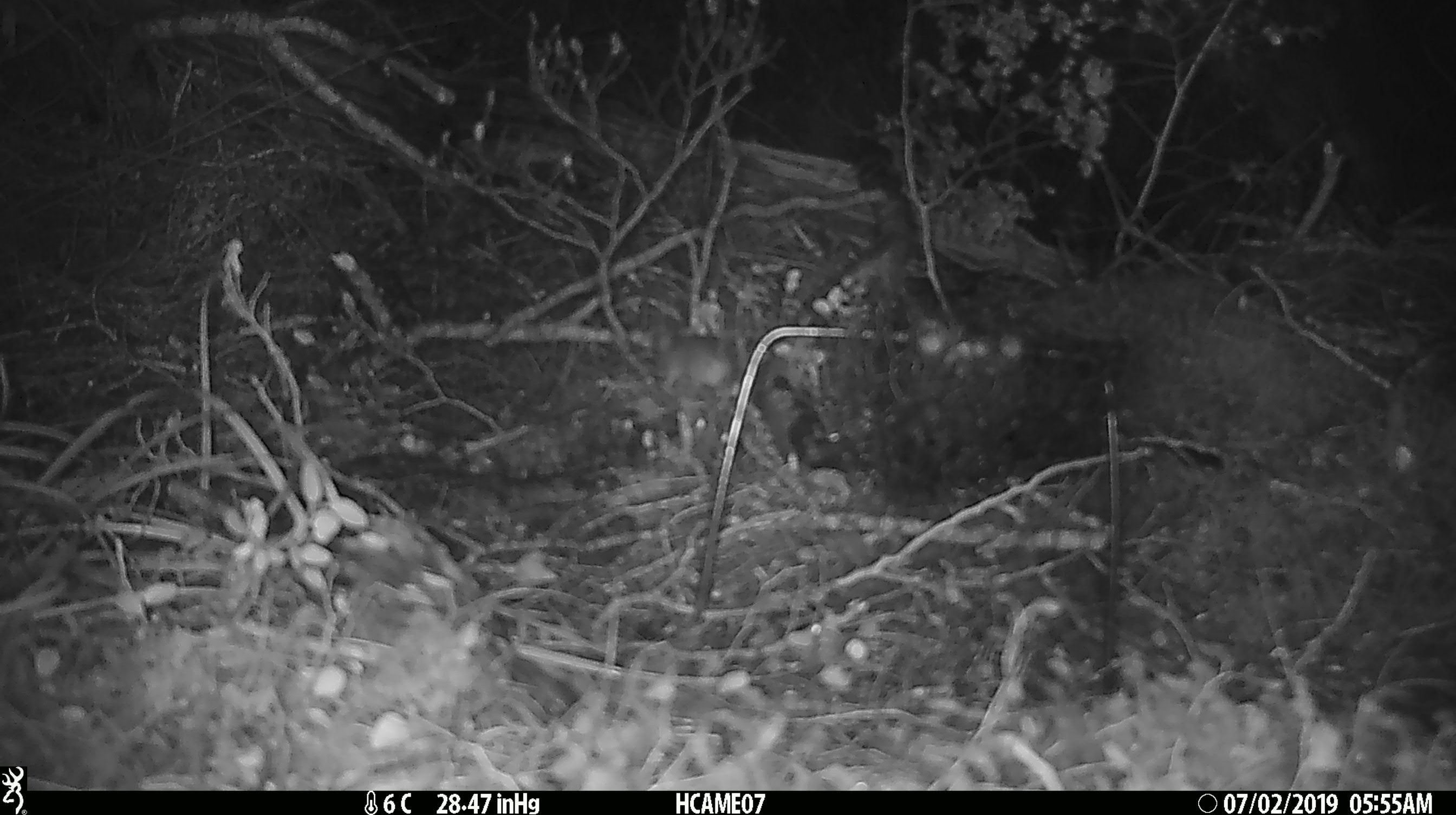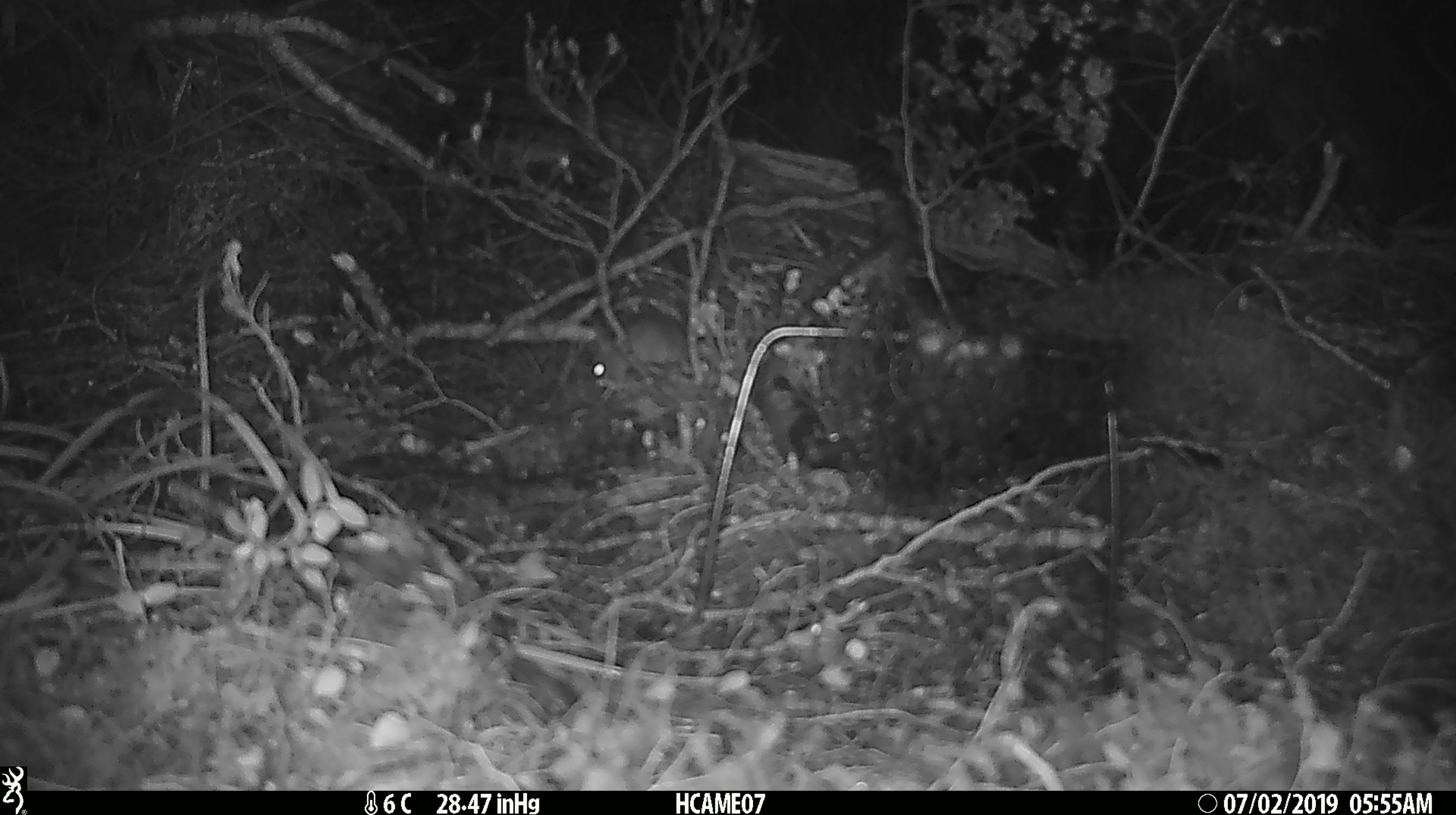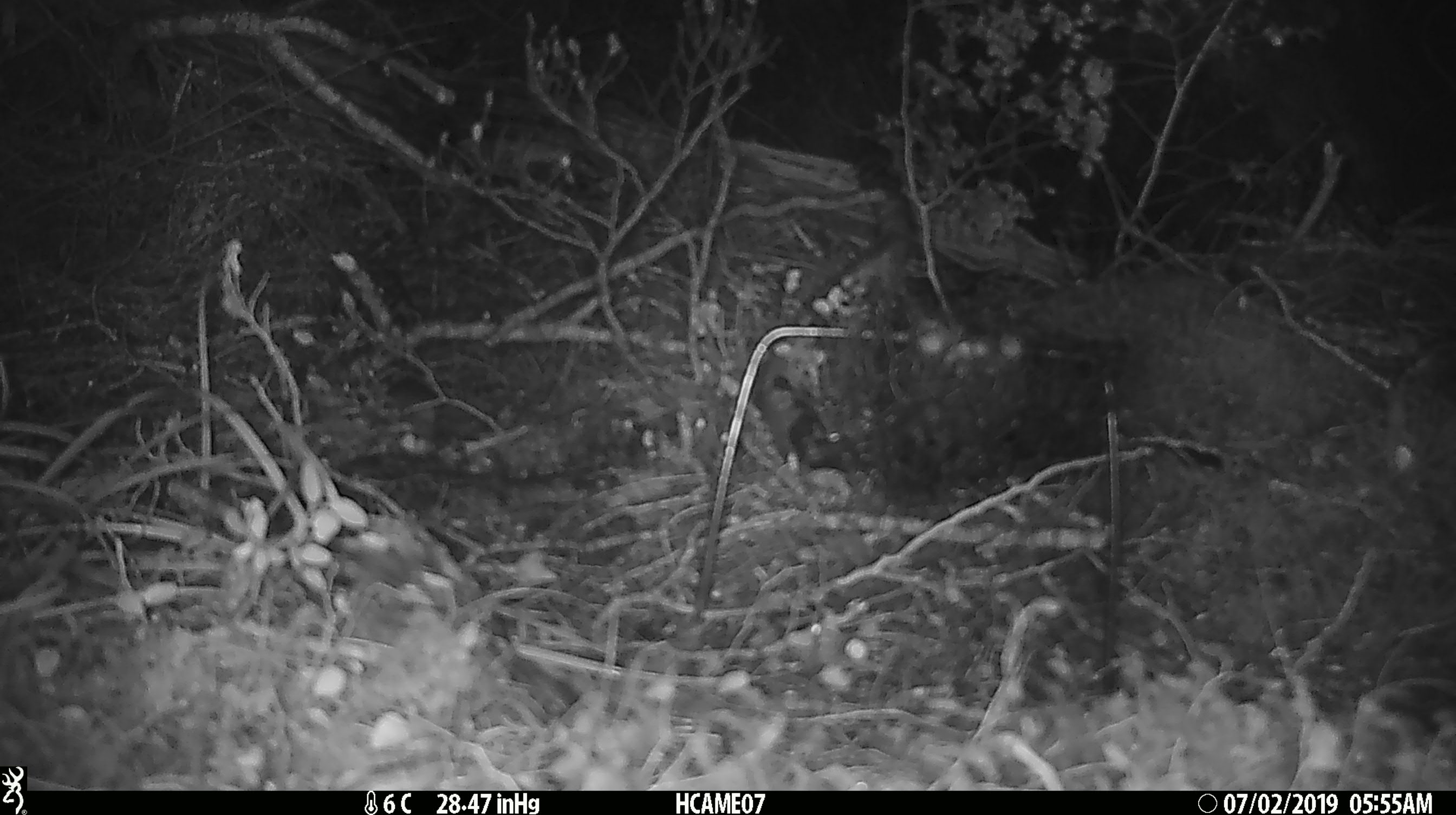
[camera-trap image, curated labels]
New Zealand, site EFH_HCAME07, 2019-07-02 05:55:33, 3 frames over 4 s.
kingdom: Animalia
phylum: Chordata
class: Mammalia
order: Rodentia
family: Muridae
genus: Mus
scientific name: Mus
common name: mouse